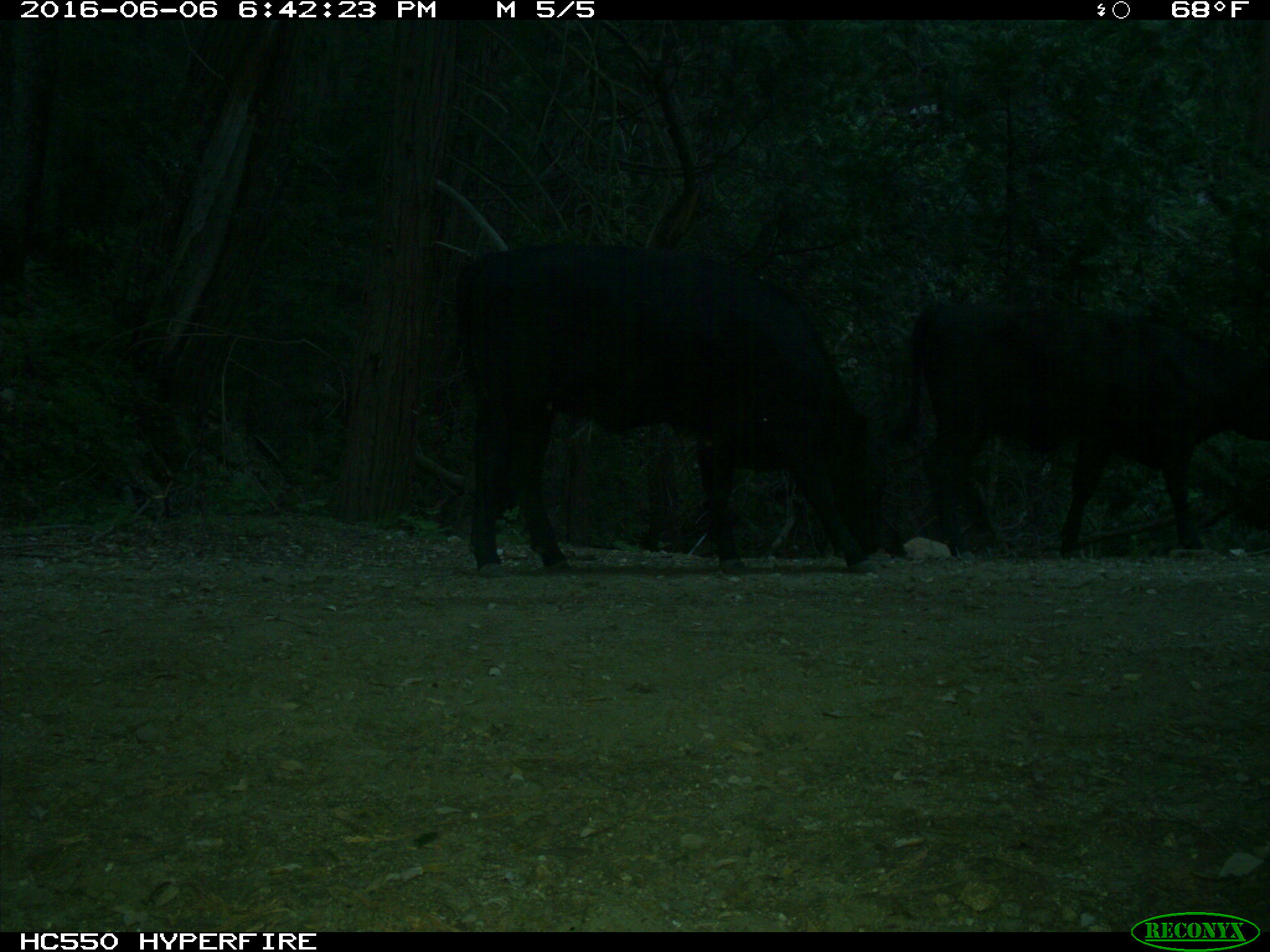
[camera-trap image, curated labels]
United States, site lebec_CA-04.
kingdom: Animalia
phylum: Chordata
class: Mammalia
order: Artiodactyla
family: Bovidae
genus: Bos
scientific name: Bos taurus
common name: domestic cow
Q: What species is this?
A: Bos taurus (domestic cow).